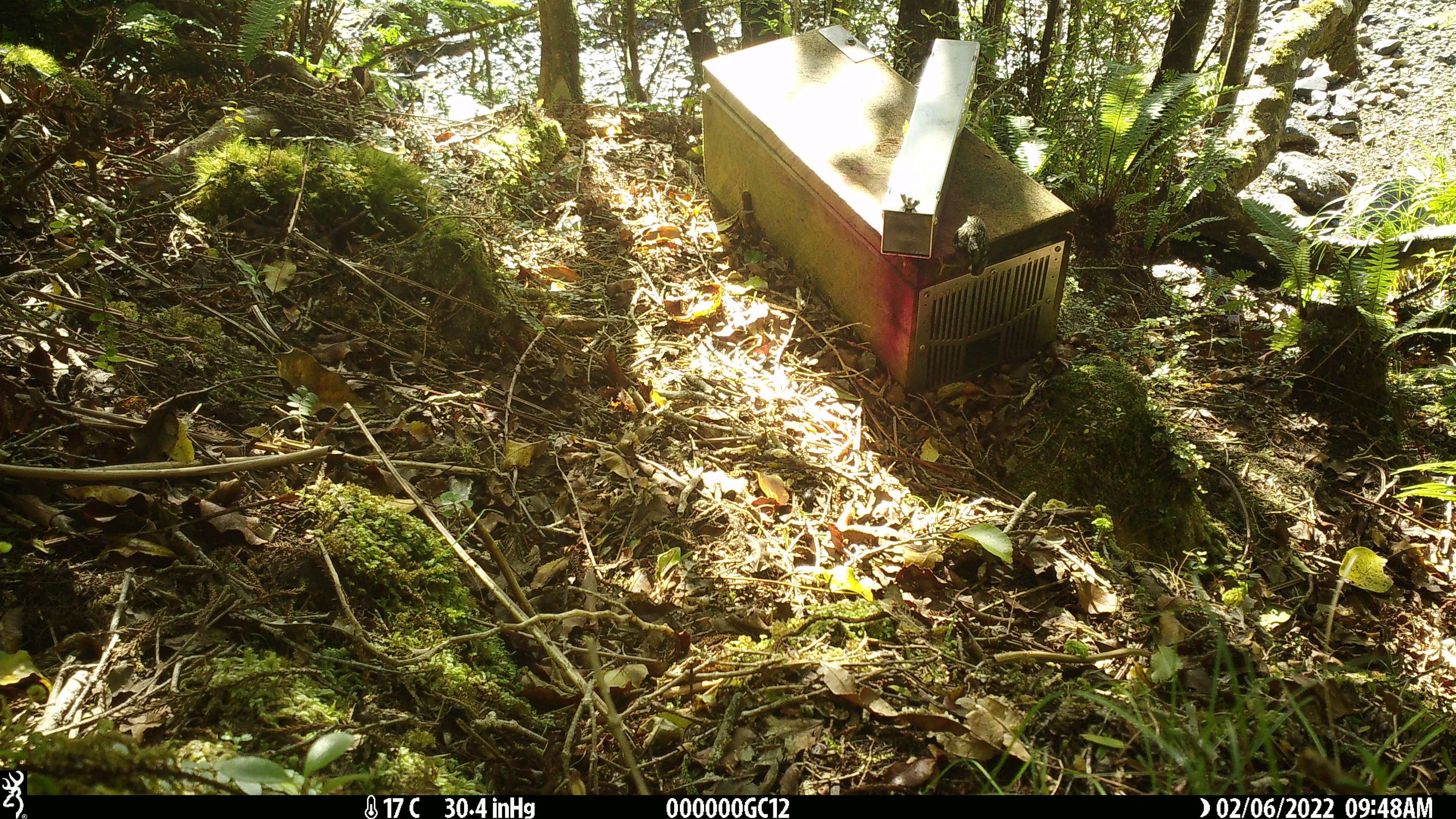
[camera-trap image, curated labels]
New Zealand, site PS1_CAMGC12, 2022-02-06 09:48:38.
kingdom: Animalia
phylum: Chordata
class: Aves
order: Passeriformes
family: Acanthisittidae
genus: Acanthisitta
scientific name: Acanthisitta chloris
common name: rifleman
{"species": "rifleman (Acanthisitta chloris)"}